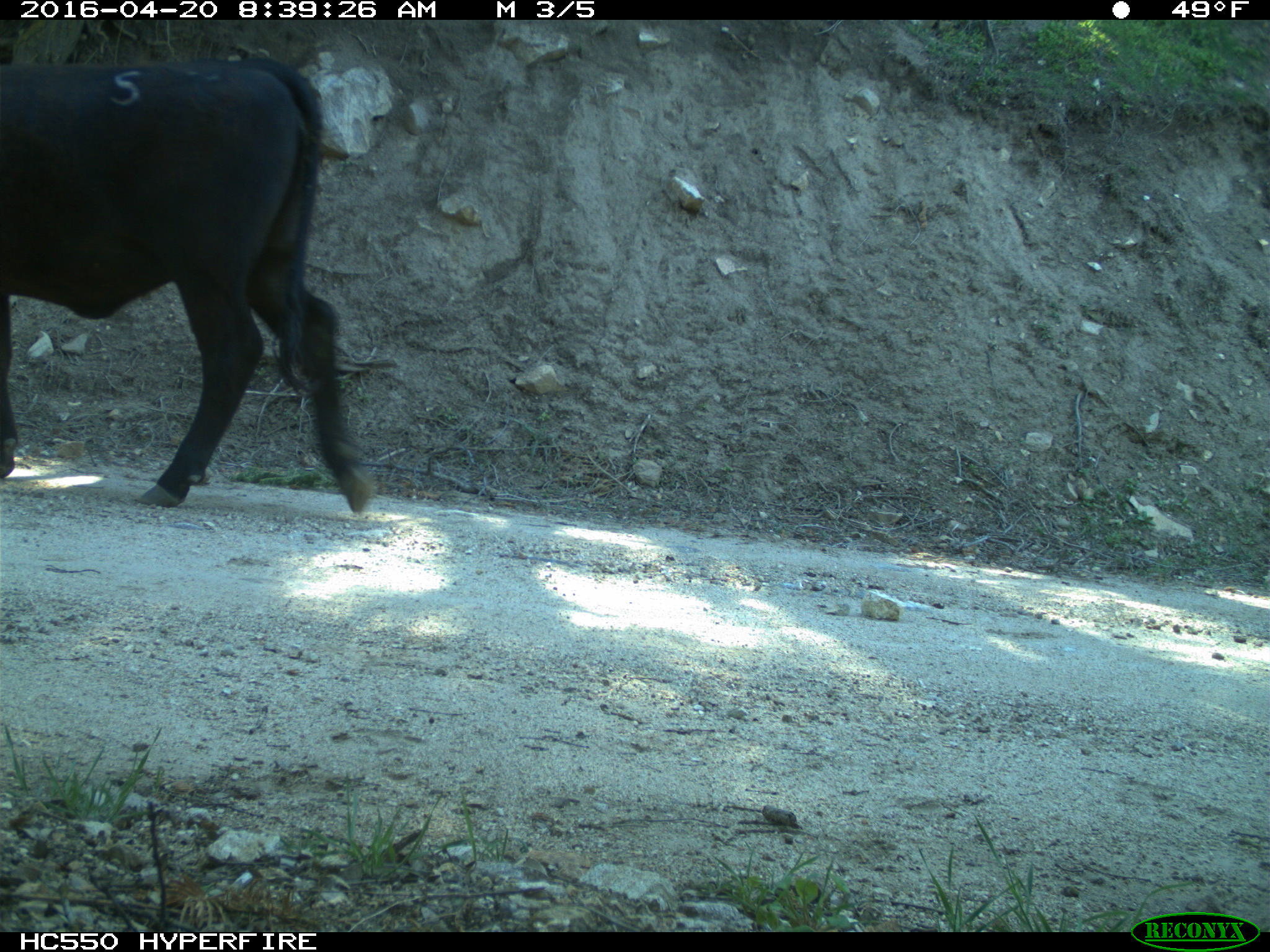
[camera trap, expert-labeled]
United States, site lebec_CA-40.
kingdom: Animalia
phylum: Chordata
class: Mammalia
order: Artiodactyla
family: Bovidae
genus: Bos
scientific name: Bos taurus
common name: domestic cow